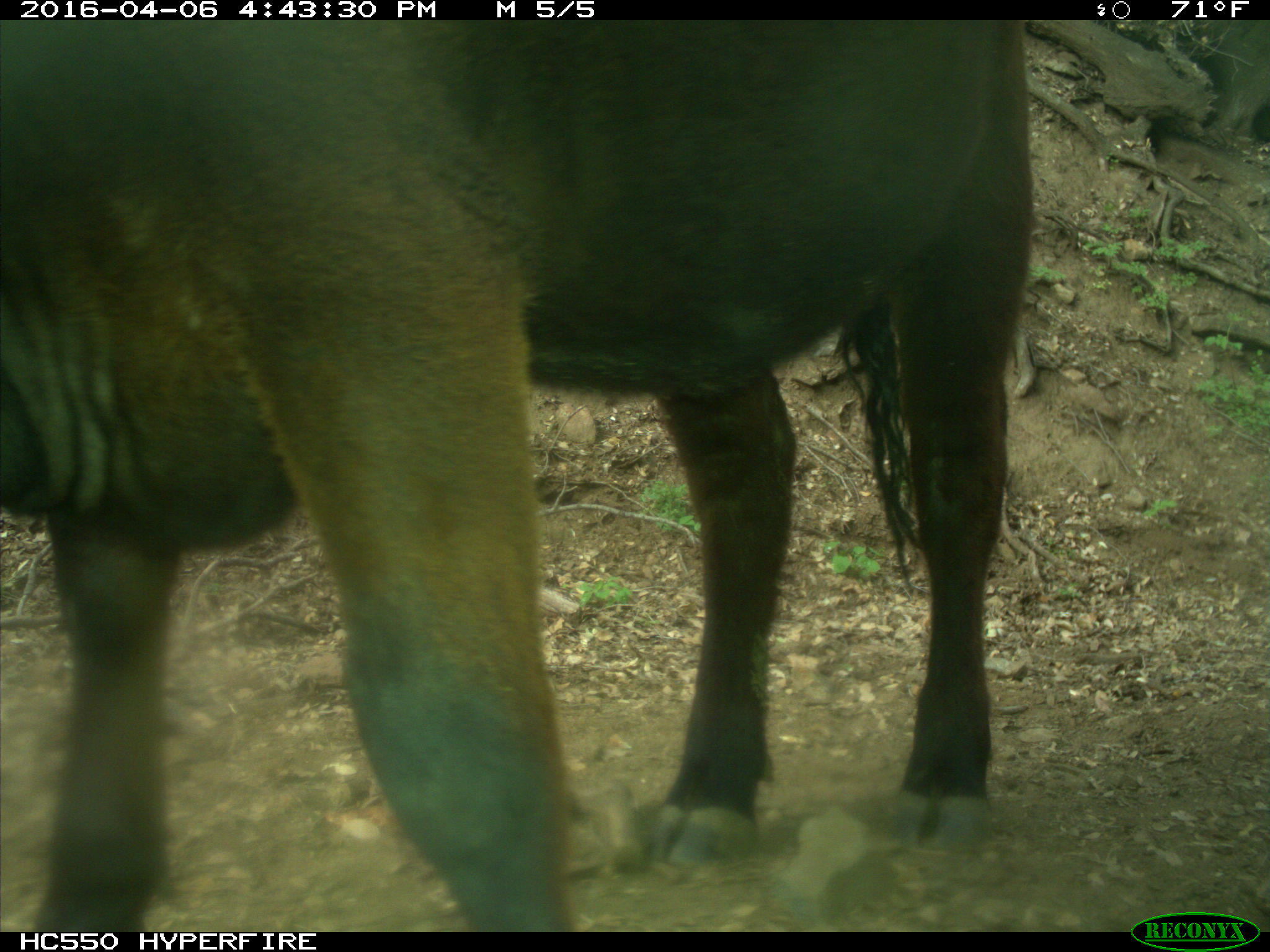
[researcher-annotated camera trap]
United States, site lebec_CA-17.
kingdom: Animalia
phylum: Chordata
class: Mammalia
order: Artiodactyla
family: Bovidae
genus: Bos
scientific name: Bos taurus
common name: domestic cow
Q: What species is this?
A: Bos taurus (domestic cow).